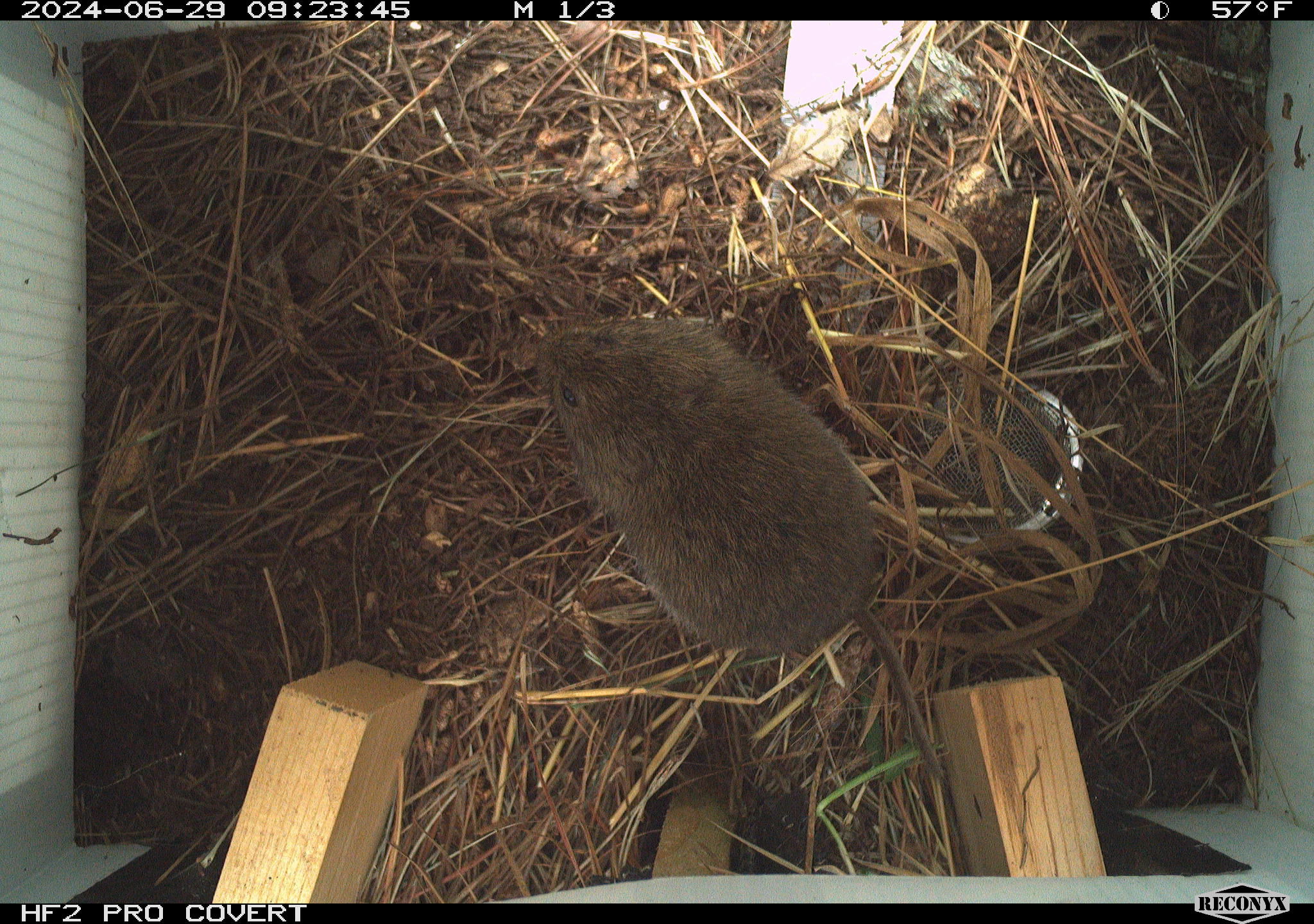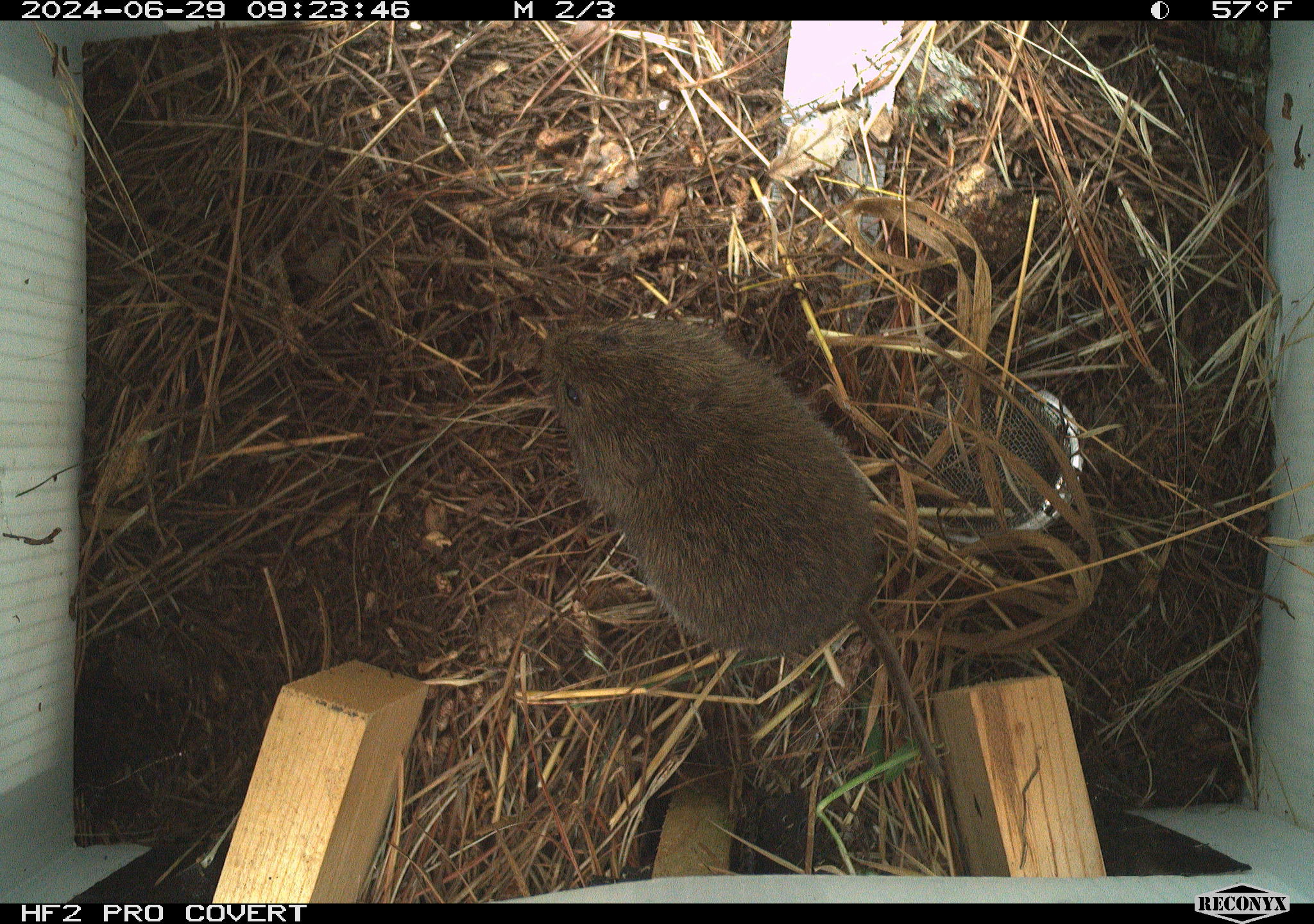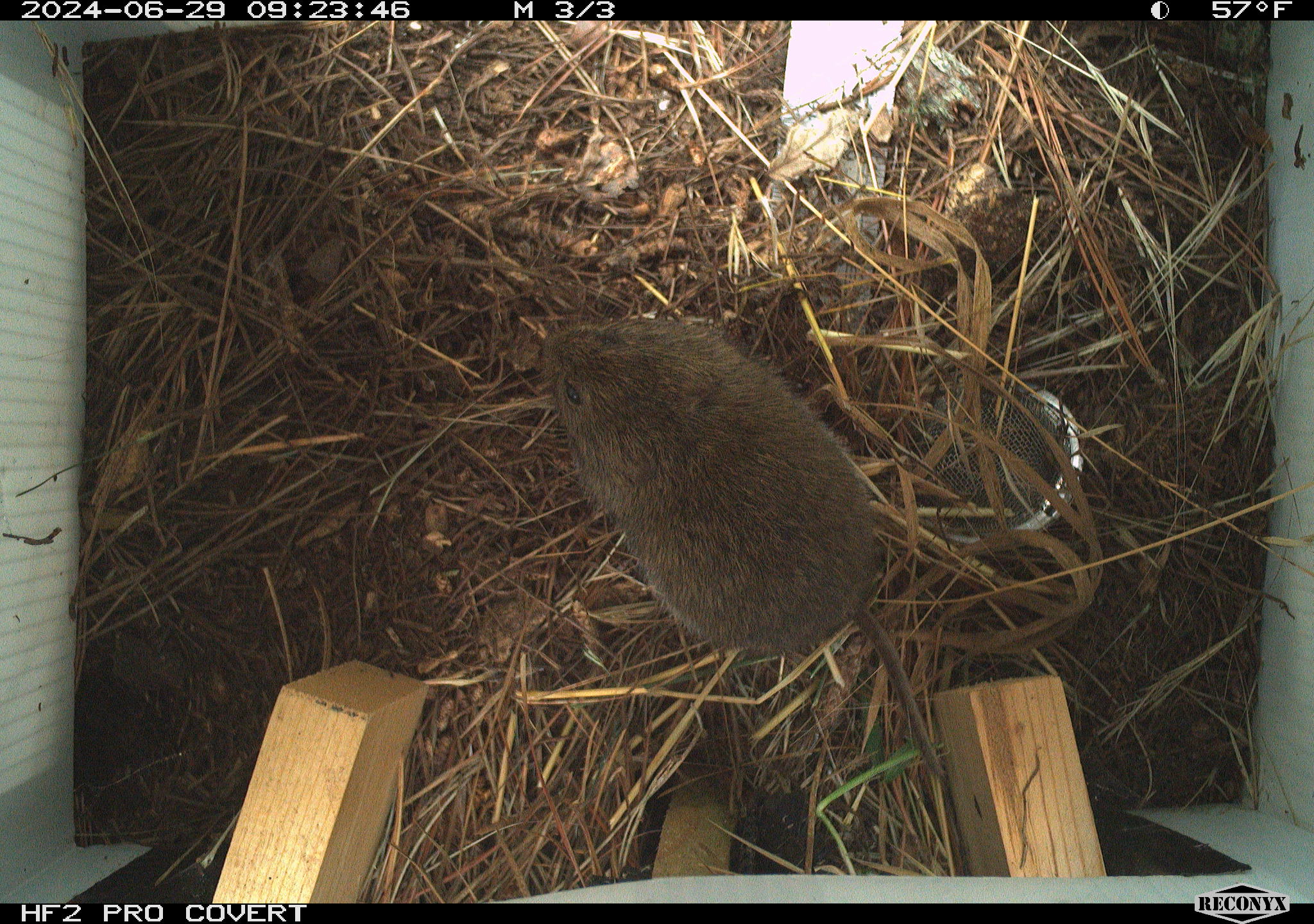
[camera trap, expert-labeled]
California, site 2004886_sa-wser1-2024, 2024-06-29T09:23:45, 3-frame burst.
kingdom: Animalia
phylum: Chordata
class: Mammalia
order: Rodentia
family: Cricetidae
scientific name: Arvicolinae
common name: voles, lemmings, and muskrats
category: arvicolinae subfamily